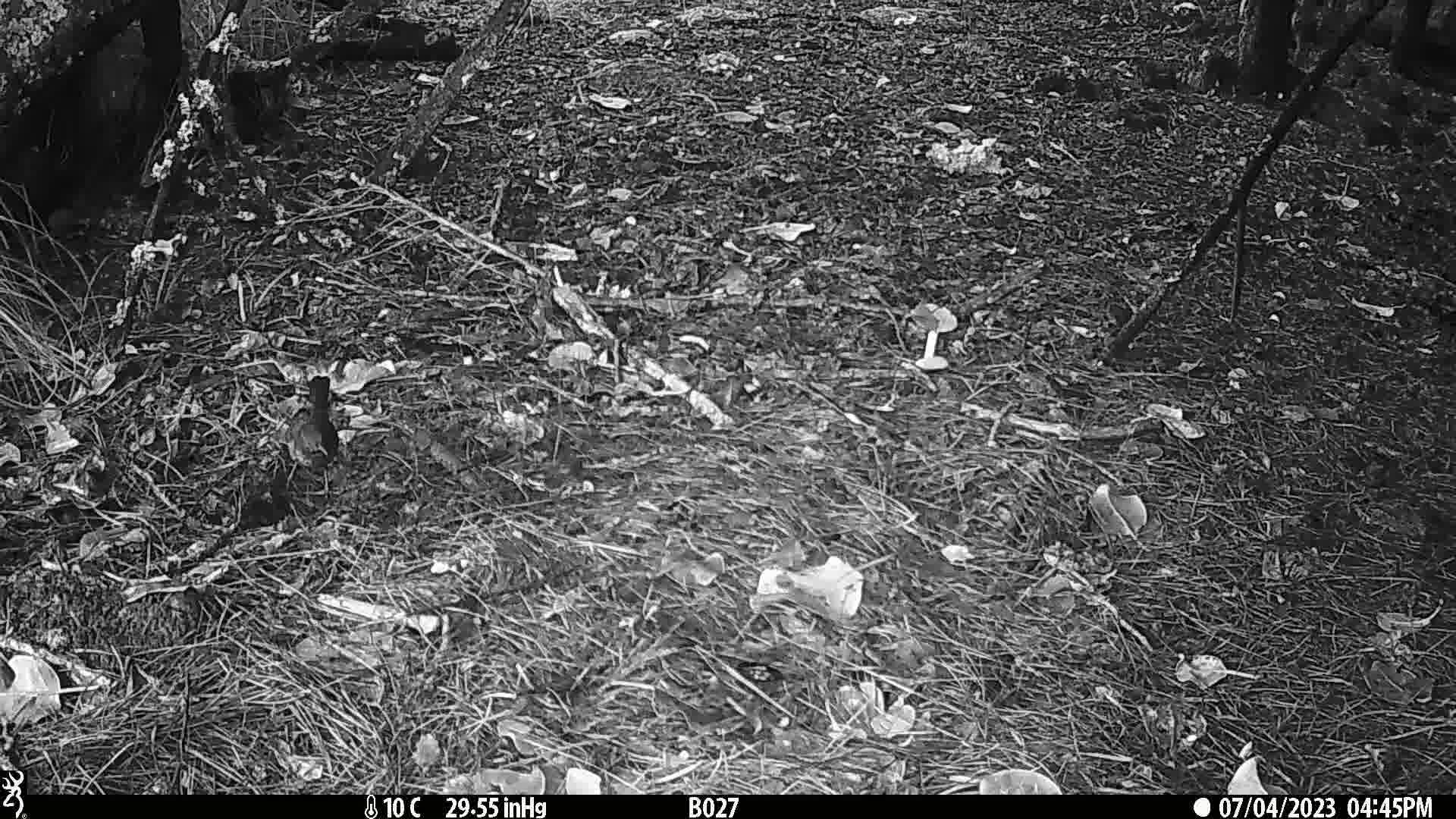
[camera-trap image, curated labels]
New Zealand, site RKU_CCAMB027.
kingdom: Animalia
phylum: Chordata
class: Aves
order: Passeriformes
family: Turdidae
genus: Turdus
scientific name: Turdus merula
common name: eurasian blackbird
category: blackbird